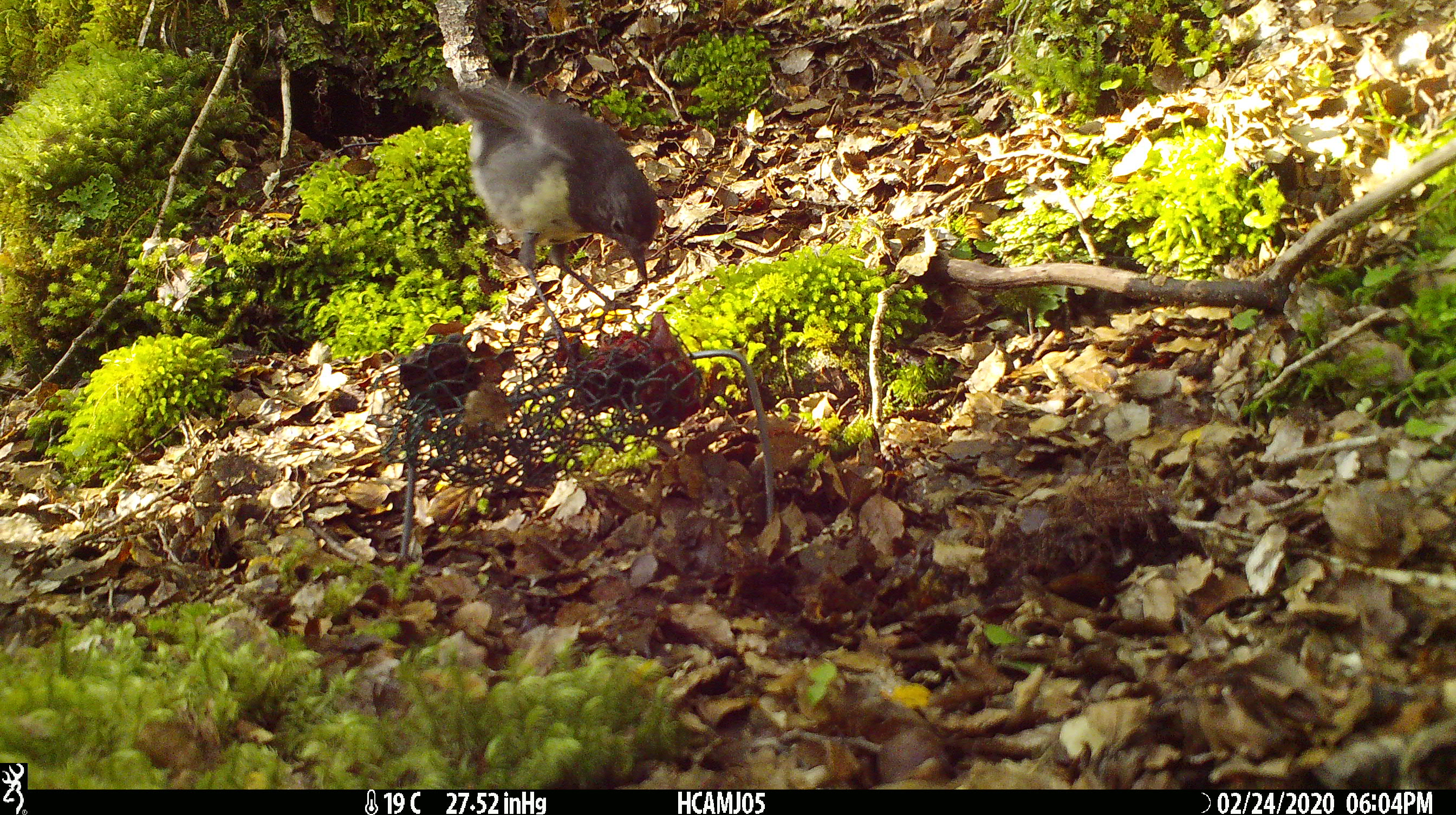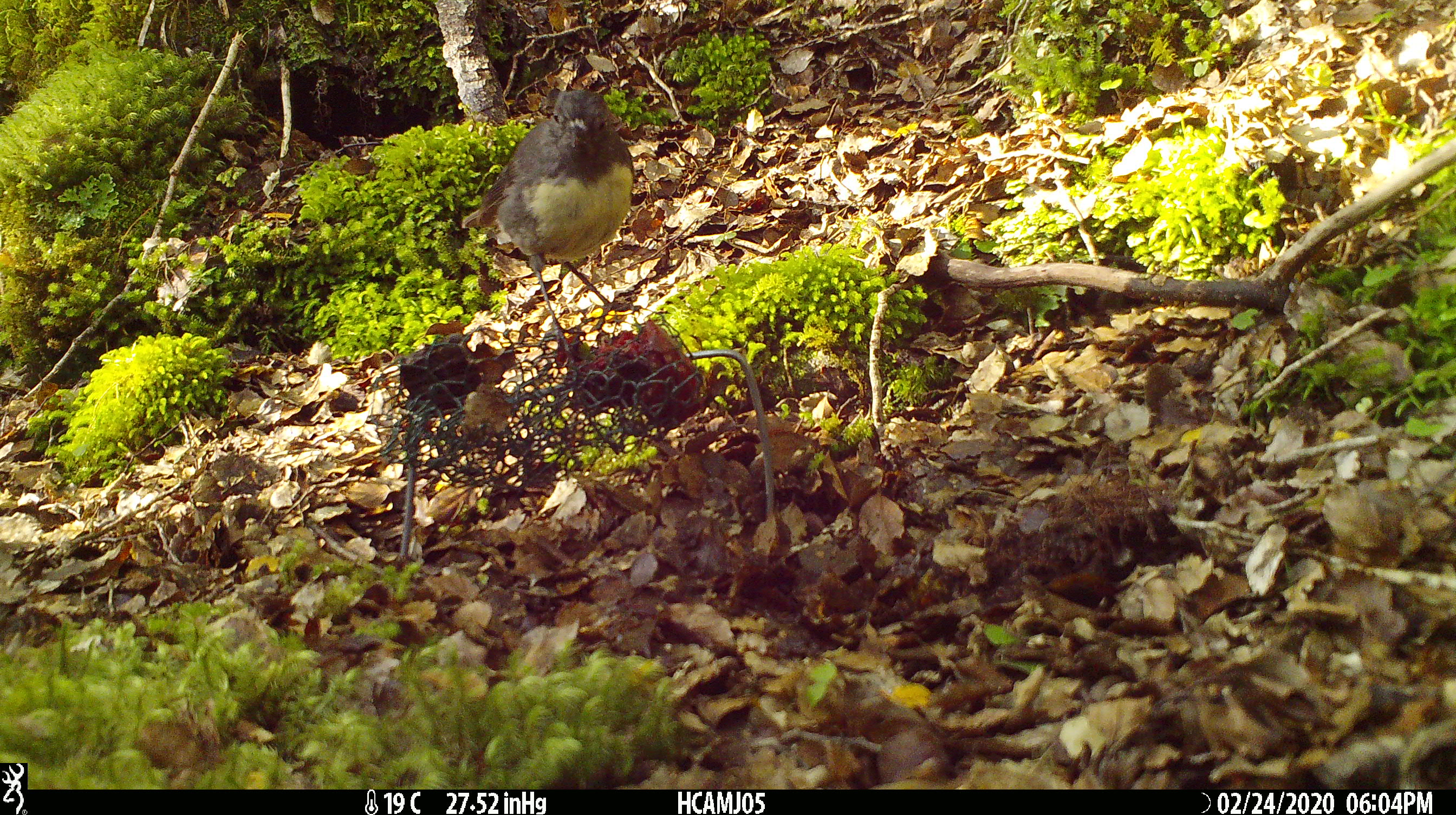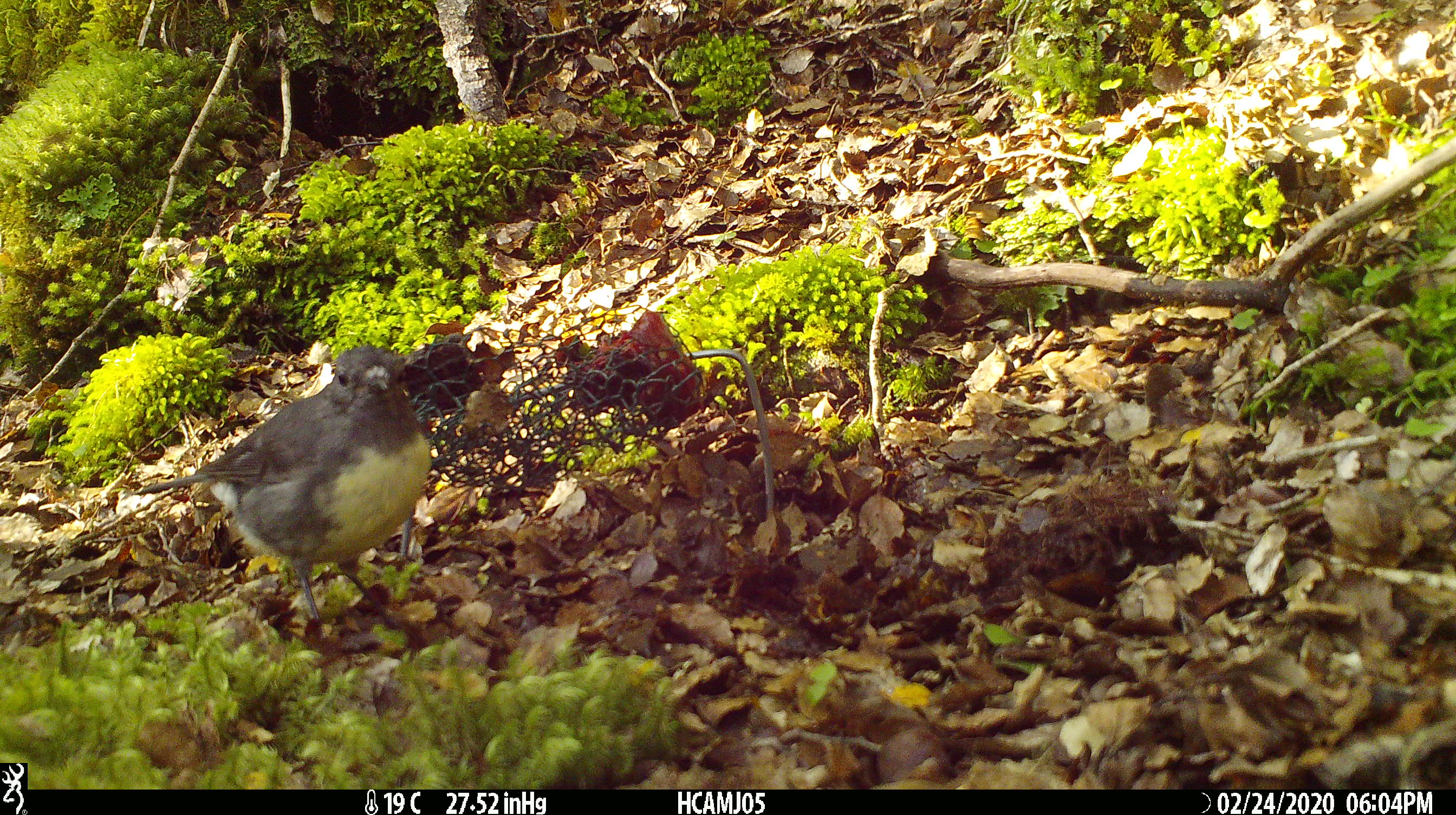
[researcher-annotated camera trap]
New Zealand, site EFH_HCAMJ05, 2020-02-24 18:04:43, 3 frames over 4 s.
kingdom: Animalia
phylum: Chordata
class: Aves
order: Passeriformes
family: Petroicidae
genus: Petroica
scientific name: Petroica australis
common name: new zealand robin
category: robin